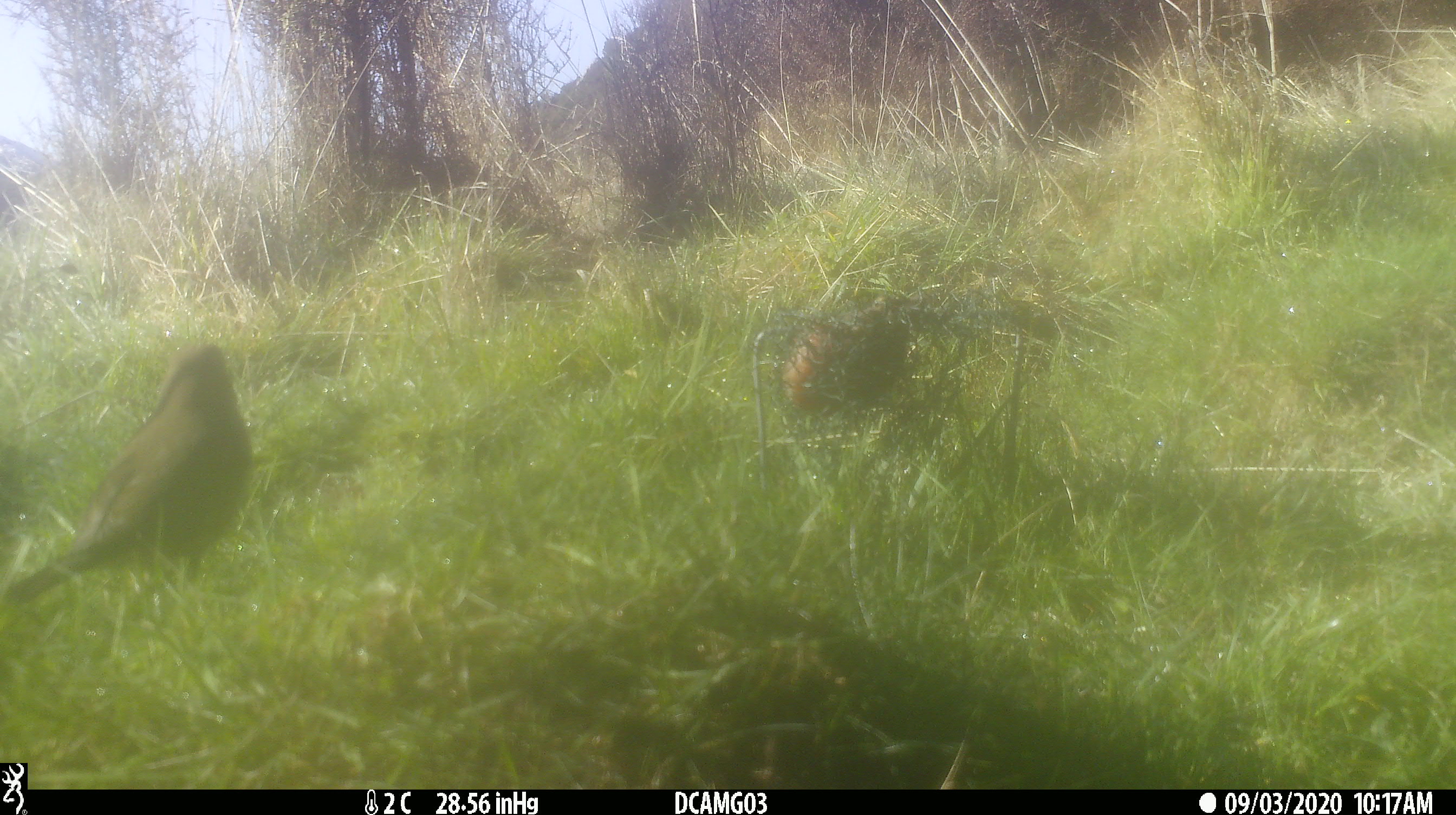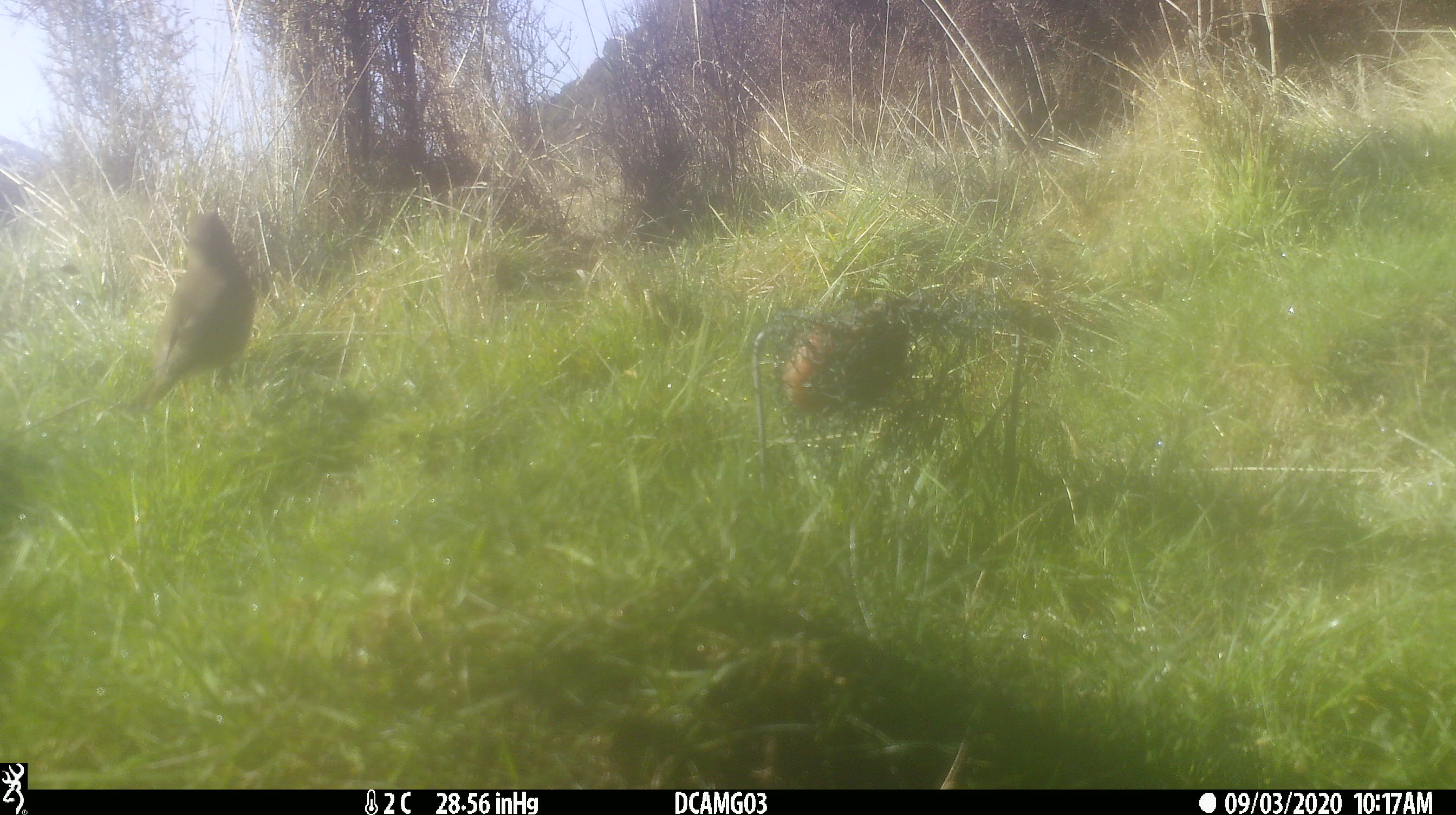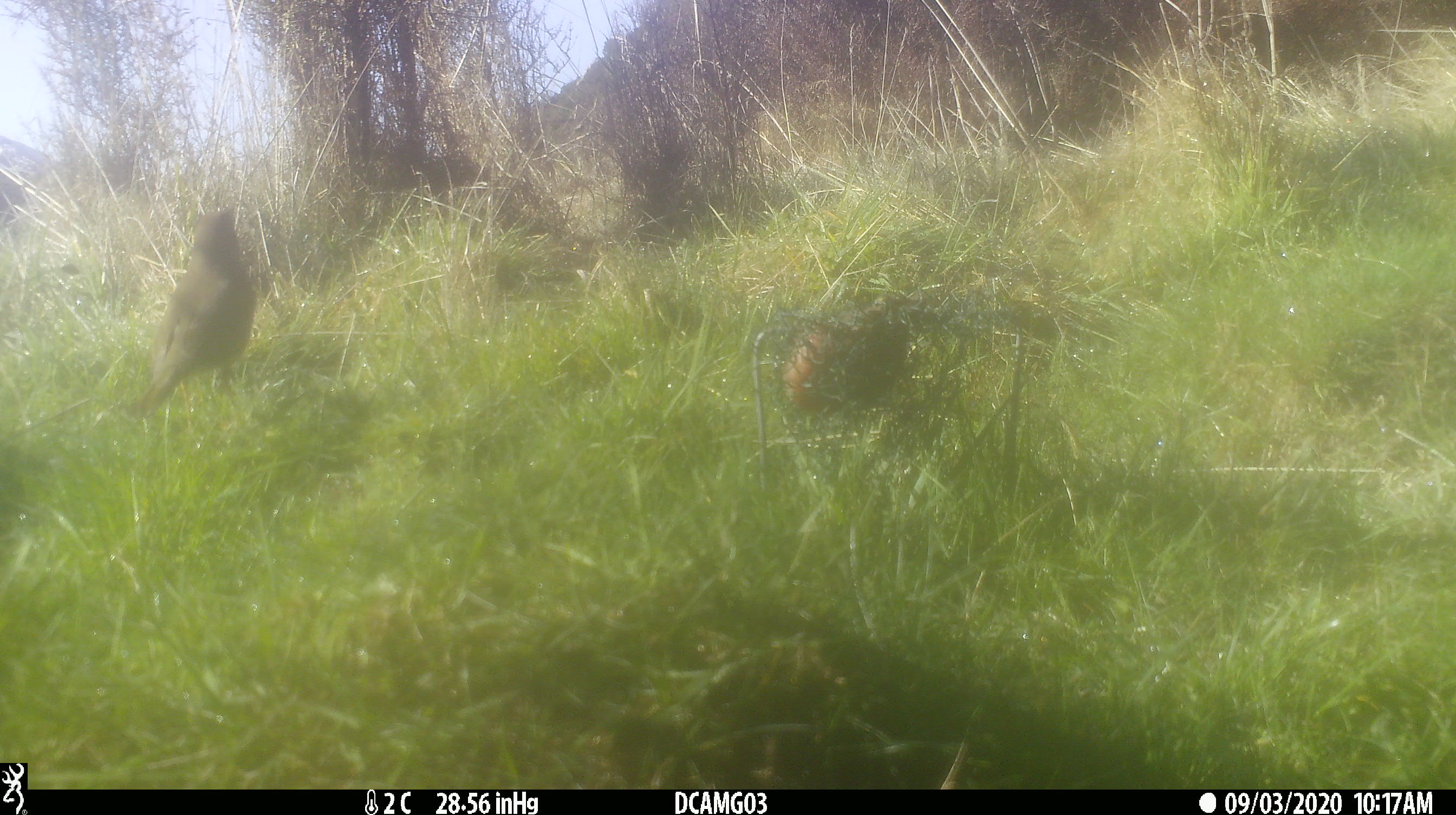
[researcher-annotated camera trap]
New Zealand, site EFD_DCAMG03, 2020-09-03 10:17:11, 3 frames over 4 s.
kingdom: Animalia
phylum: Chordata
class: Aves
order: Passeriformes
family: Turdidae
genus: Turdus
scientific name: Turdus merula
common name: eurasian blackbird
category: blackbird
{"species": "blackbird (eurasian blackbird) (Turdus merula)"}